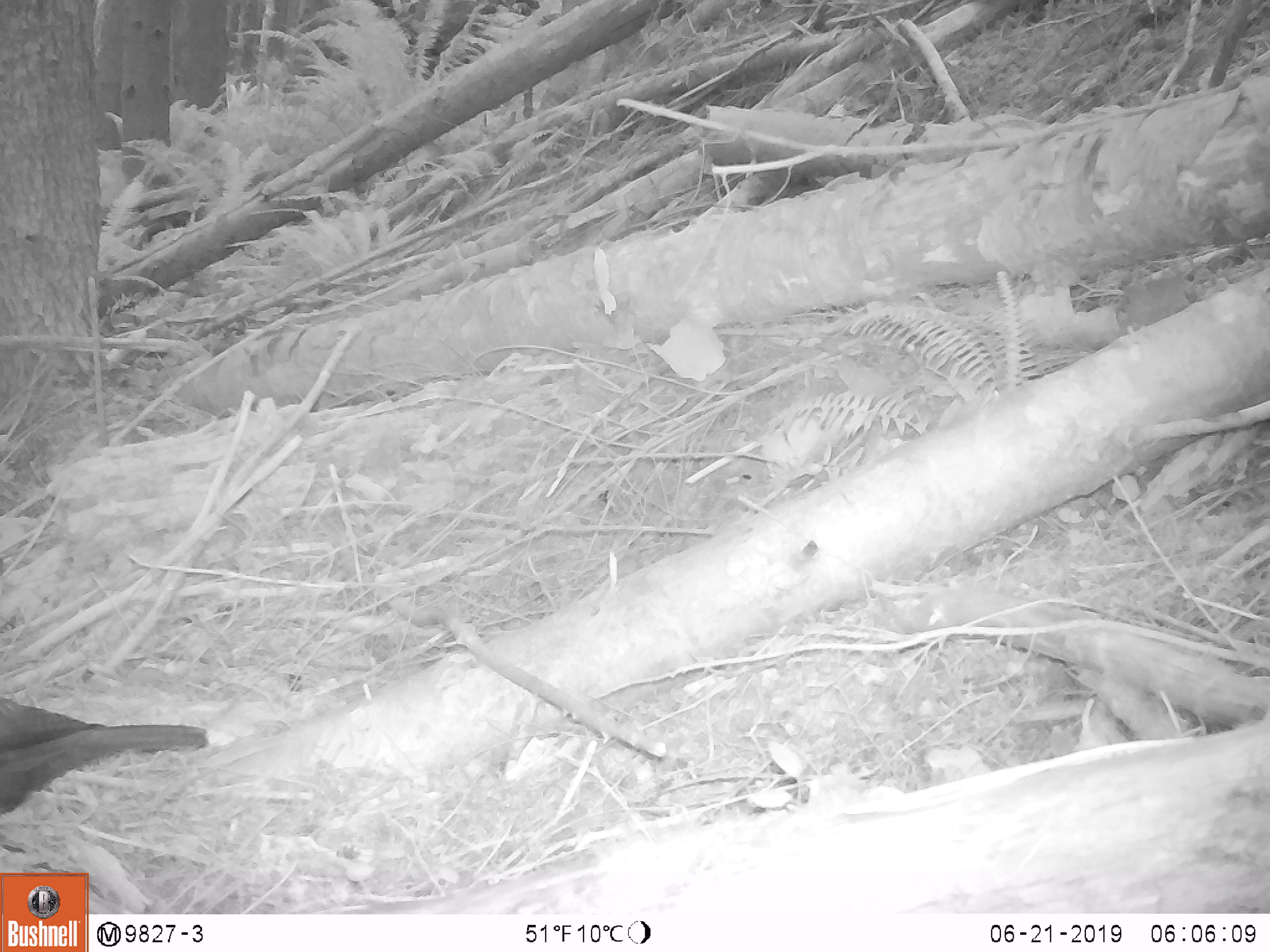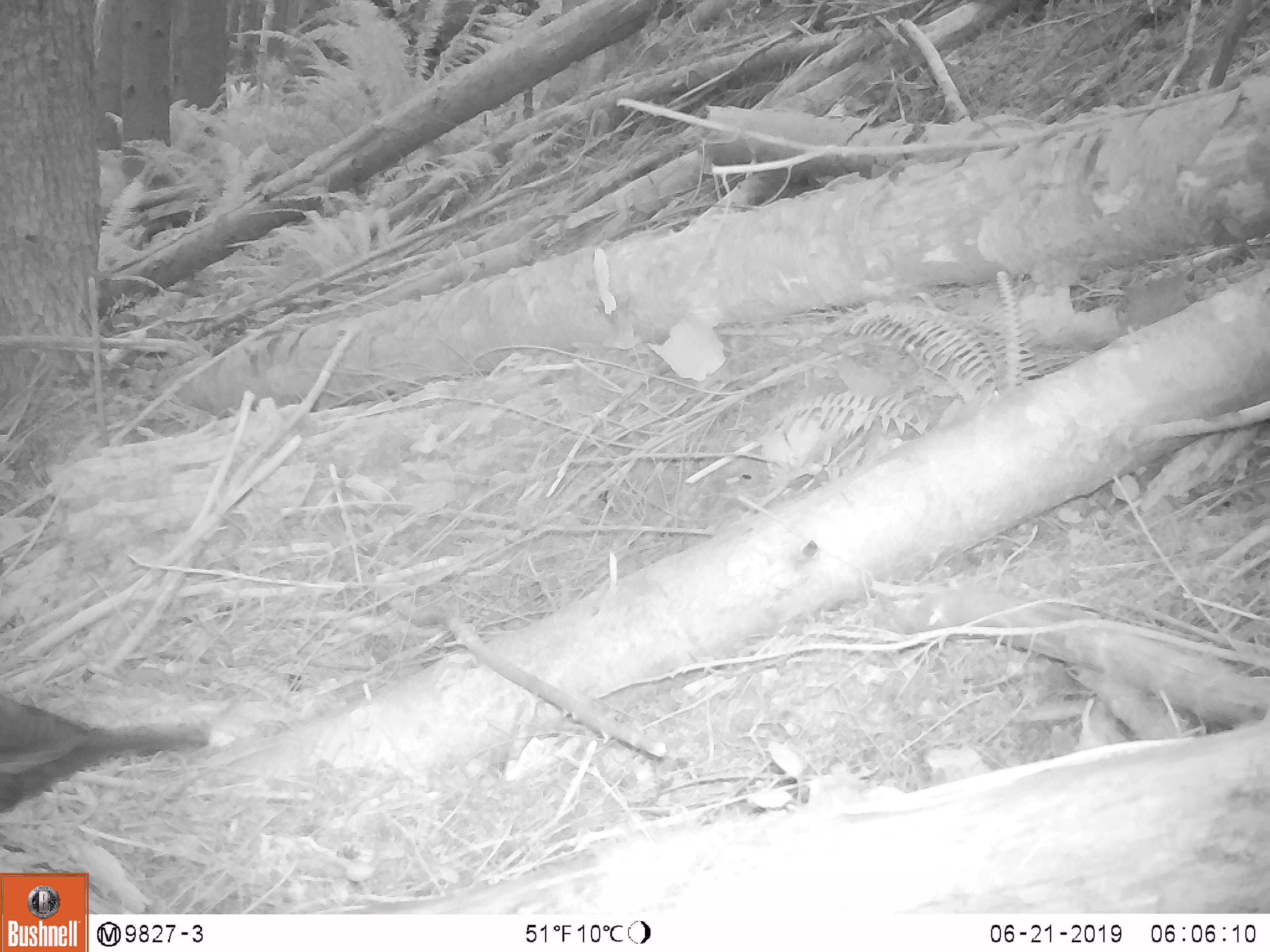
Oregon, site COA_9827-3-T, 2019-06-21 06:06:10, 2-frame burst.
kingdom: Animalia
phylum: Chordata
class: Aves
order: Passeriformes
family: Corvidae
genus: Cyanocitta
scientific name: Cyanocitta stelleri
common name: steller's jay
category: stellers jay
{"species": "stellers jay (steller's jay) (Cyanocitta stelleri)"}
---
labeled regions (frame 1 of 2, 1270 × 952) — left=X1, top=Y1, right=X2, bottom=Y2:
stellers jay: left=1, top=693, right=215, bottom=823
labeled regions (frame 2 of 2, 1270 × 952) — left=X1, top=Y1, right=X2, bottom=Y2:
stellers jay: left=0, top=690, right=223, bottom=826